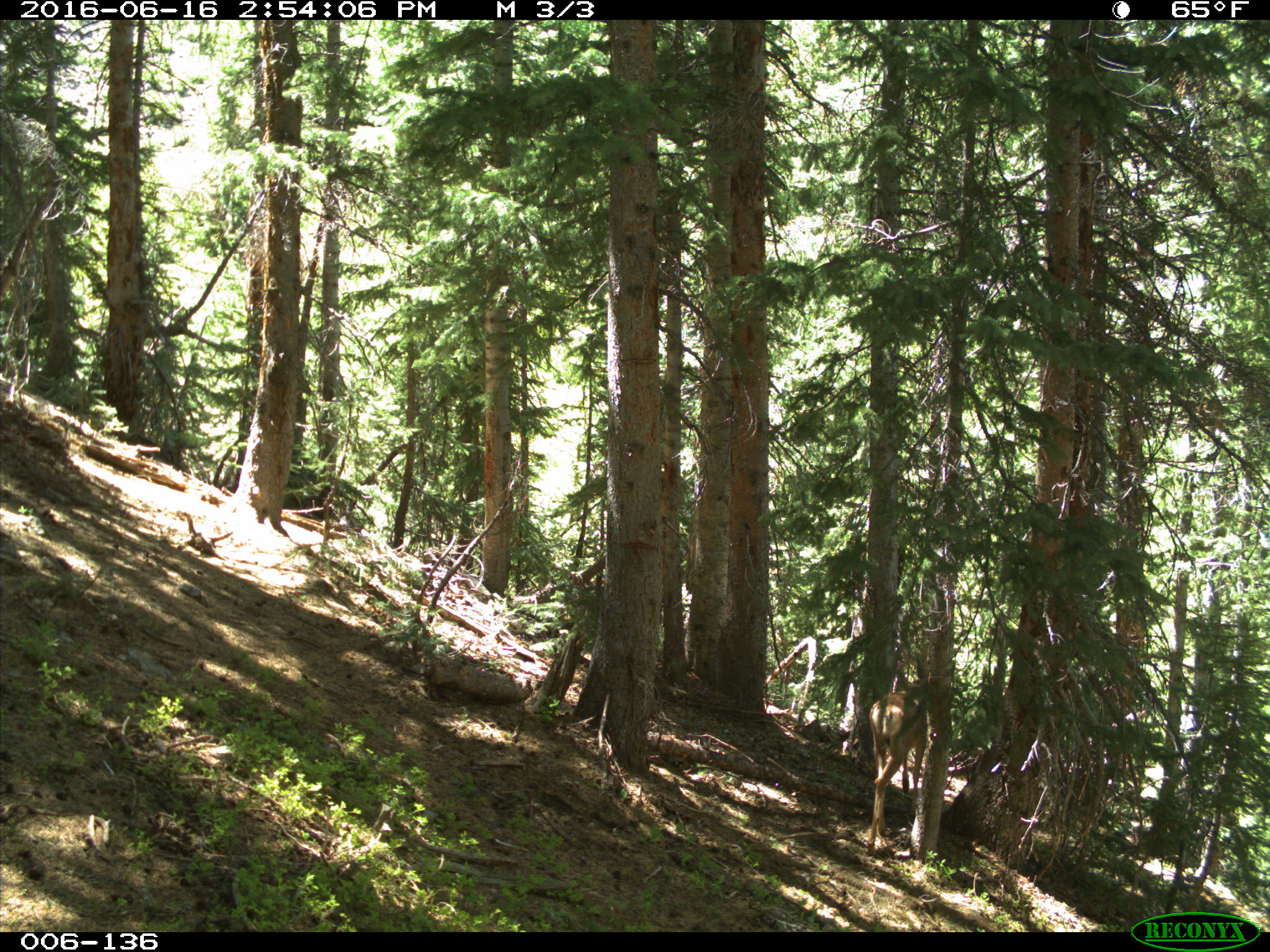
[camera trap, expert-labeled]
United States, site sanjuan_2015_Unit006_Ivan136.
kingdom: Animalia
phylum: Chordata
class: Mammalia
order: Artiodactyla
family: Cervidae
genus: Odocoileus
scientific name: Odocoileus hemionus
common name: mule deer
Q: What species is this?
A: Odocoileus hemionus (mule deer).